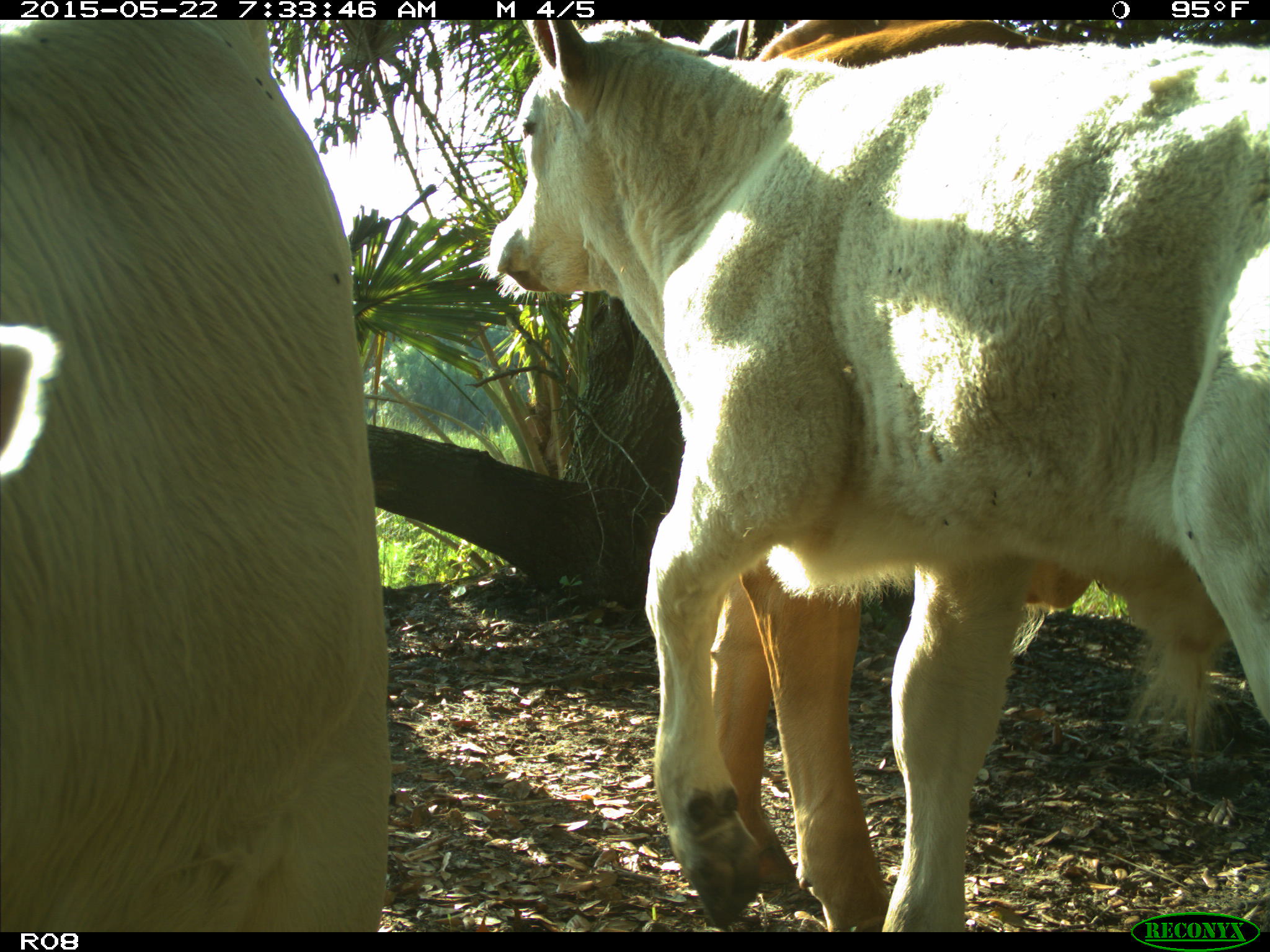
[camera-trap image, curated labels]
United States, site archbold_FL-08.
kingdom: Animalia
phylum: Chordata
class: Mammalia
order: Artiodactyla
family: Bovidae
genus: Bos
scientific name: Bos taurus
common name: domestic cow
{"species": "Bos taurus (domestic cow)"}